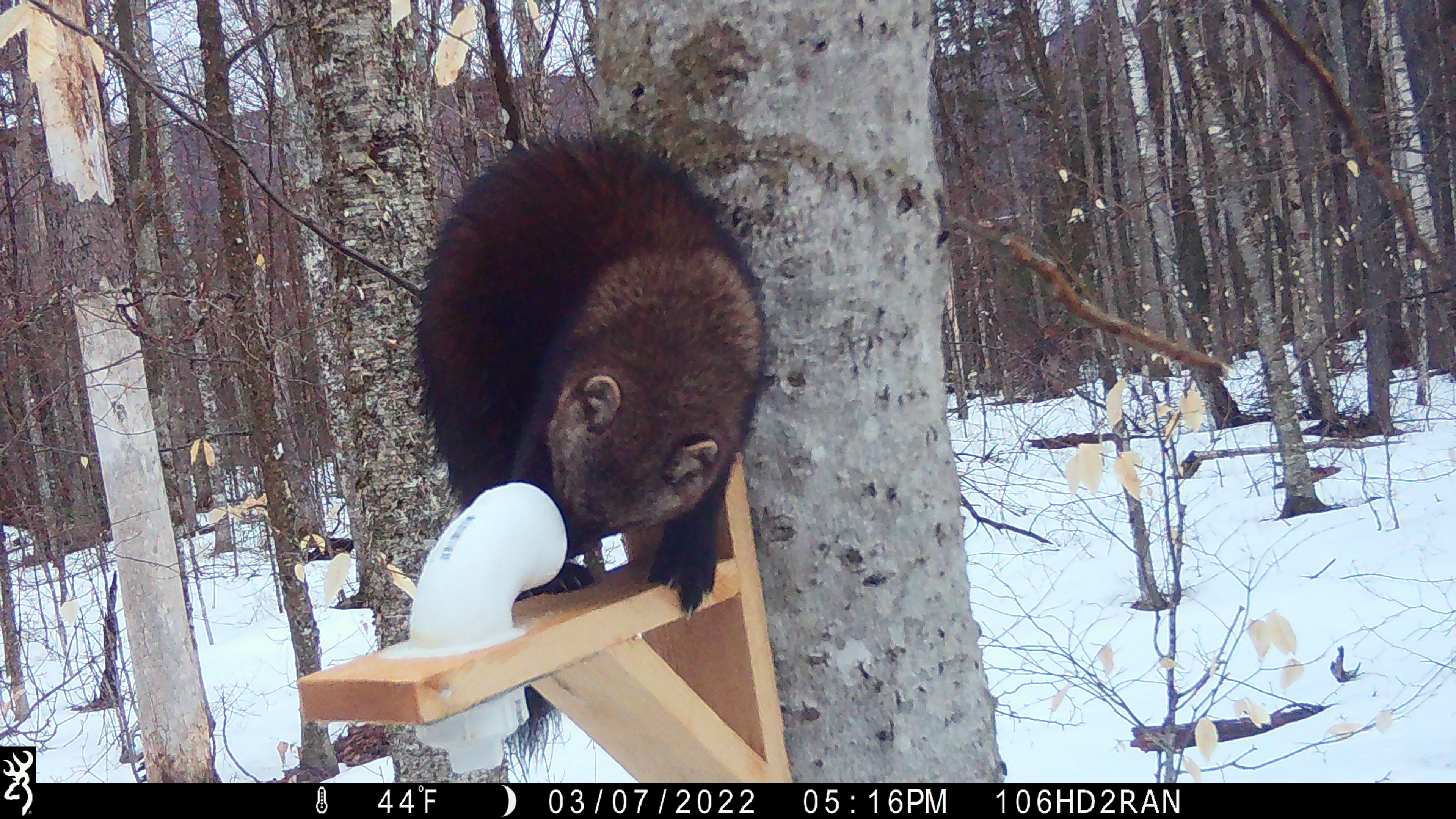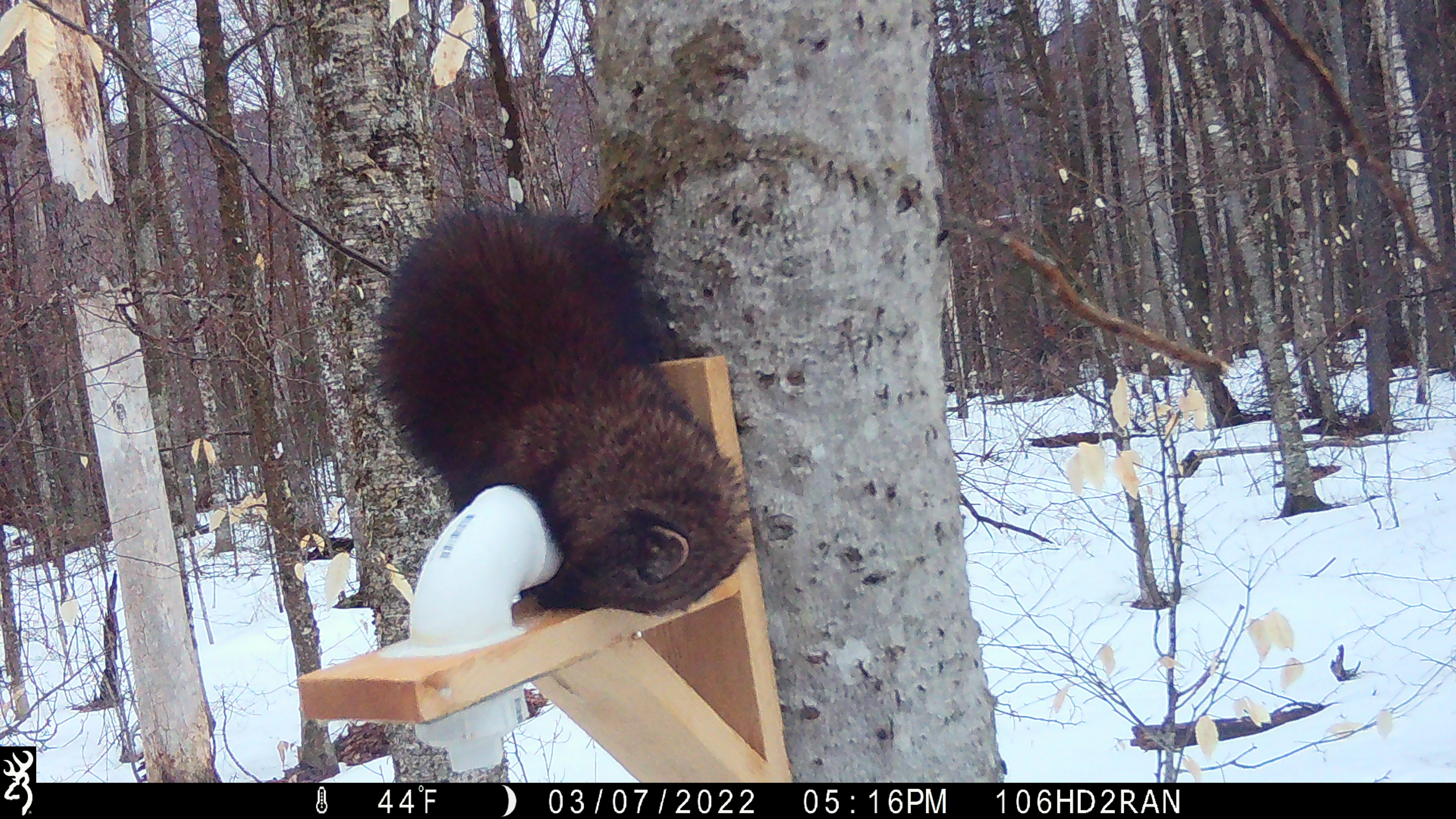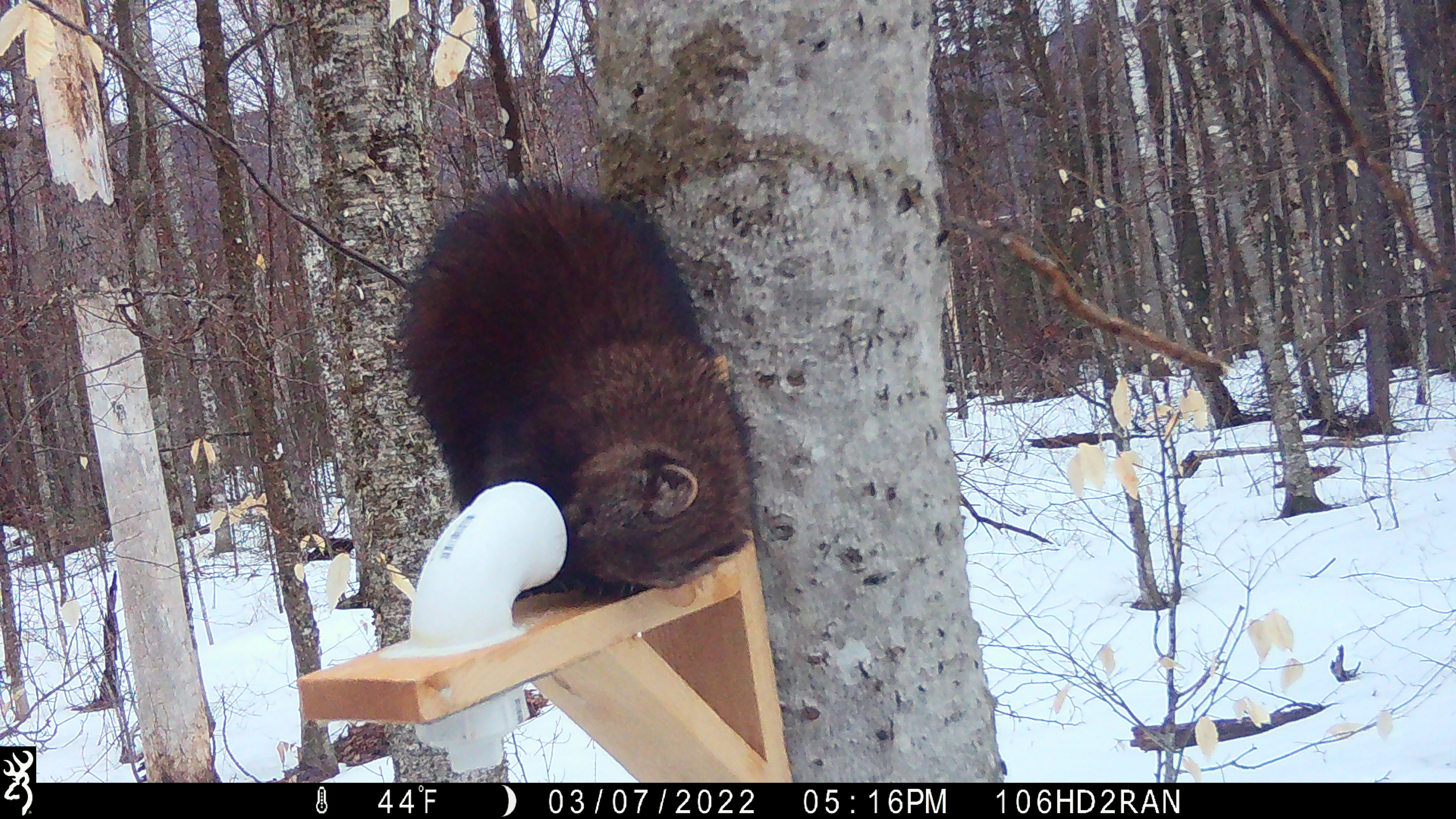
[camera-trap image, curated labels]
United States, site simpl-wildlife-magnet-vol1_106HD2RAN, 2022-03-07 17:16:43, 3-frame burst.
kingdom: Animalia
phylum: Chordata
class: Mammalia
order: Carnivora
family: Mustelidae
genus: Pekania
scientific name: Pekania pennanti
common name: fisher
Fisher (Pekania pennanti).